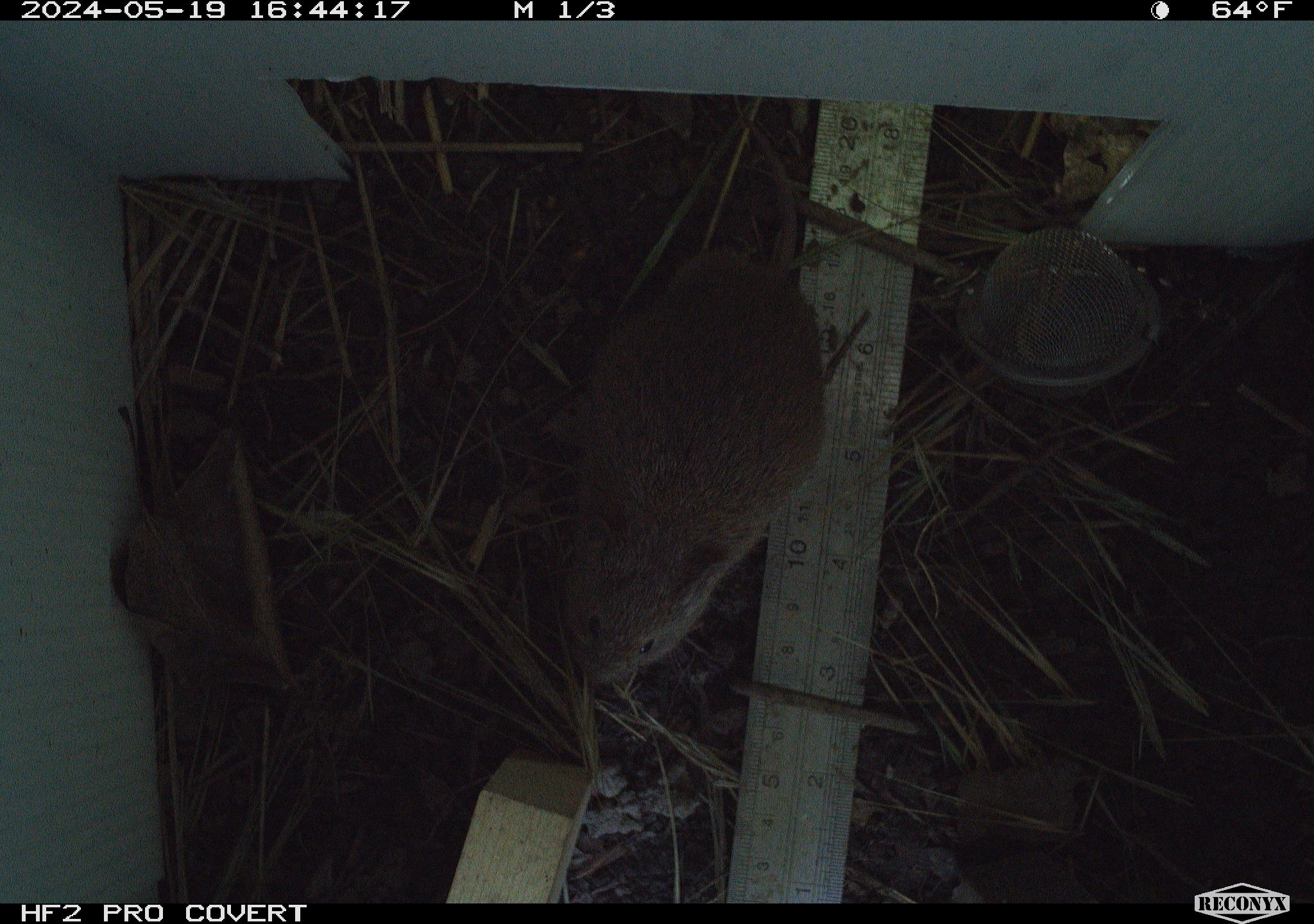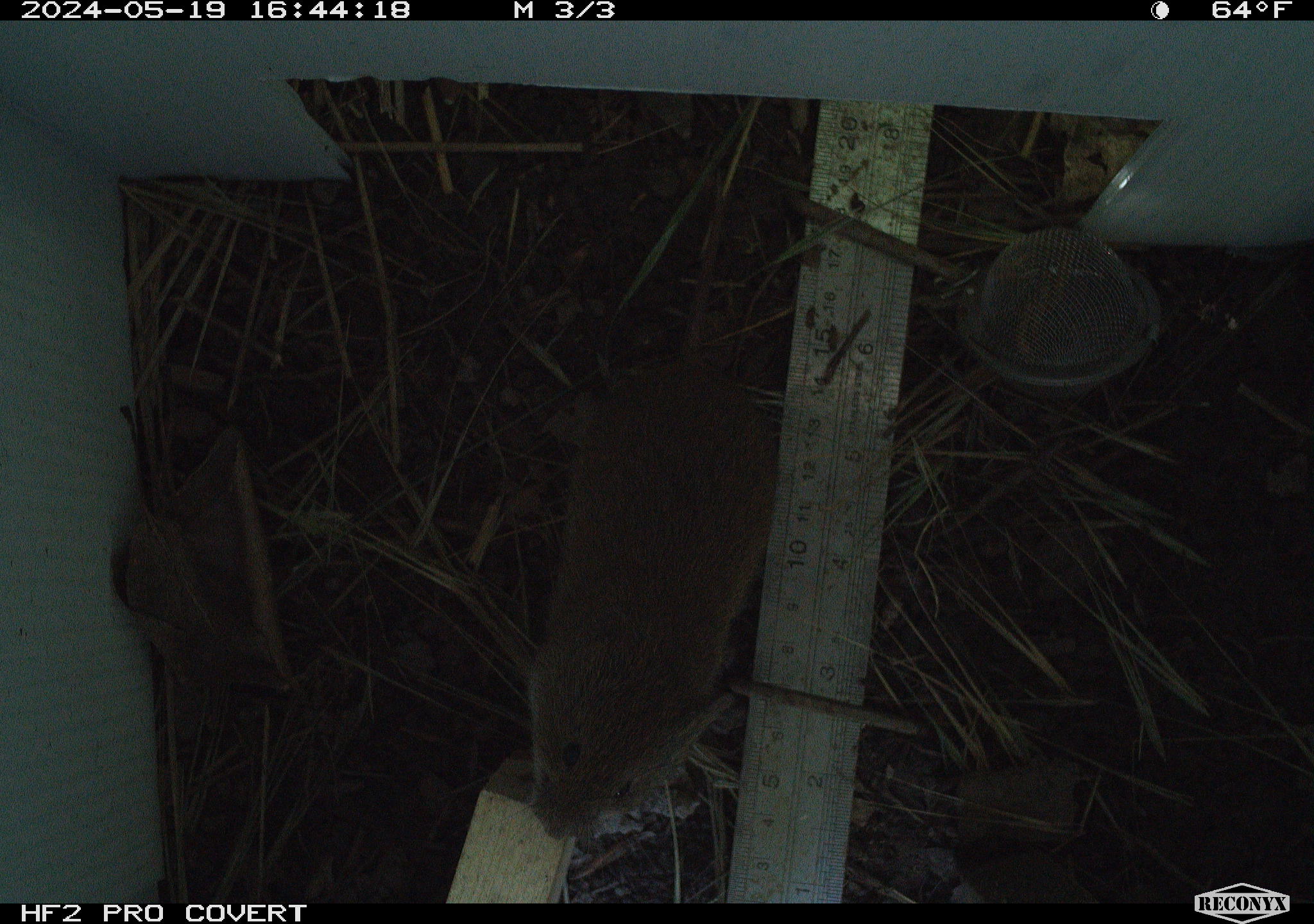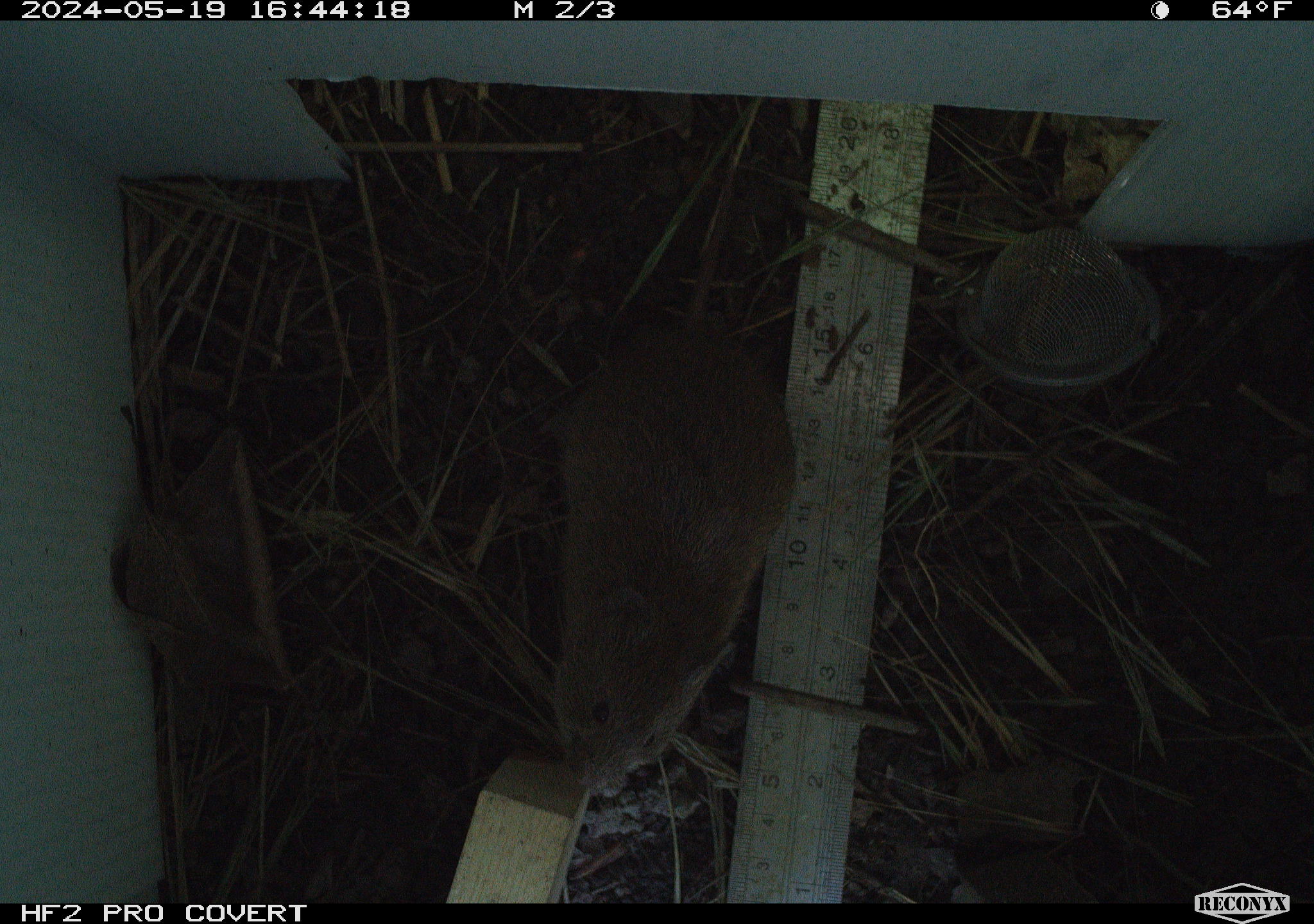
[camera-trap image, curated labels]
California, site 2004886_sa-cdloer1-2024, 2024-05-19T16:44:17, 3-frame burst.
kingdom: Animalia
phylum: Chordata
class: Mammalia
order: Rodentia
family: Cricetidae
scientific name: Arvicolinae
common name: voles, lemmings, and muskrats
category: arvicolinae subfamily